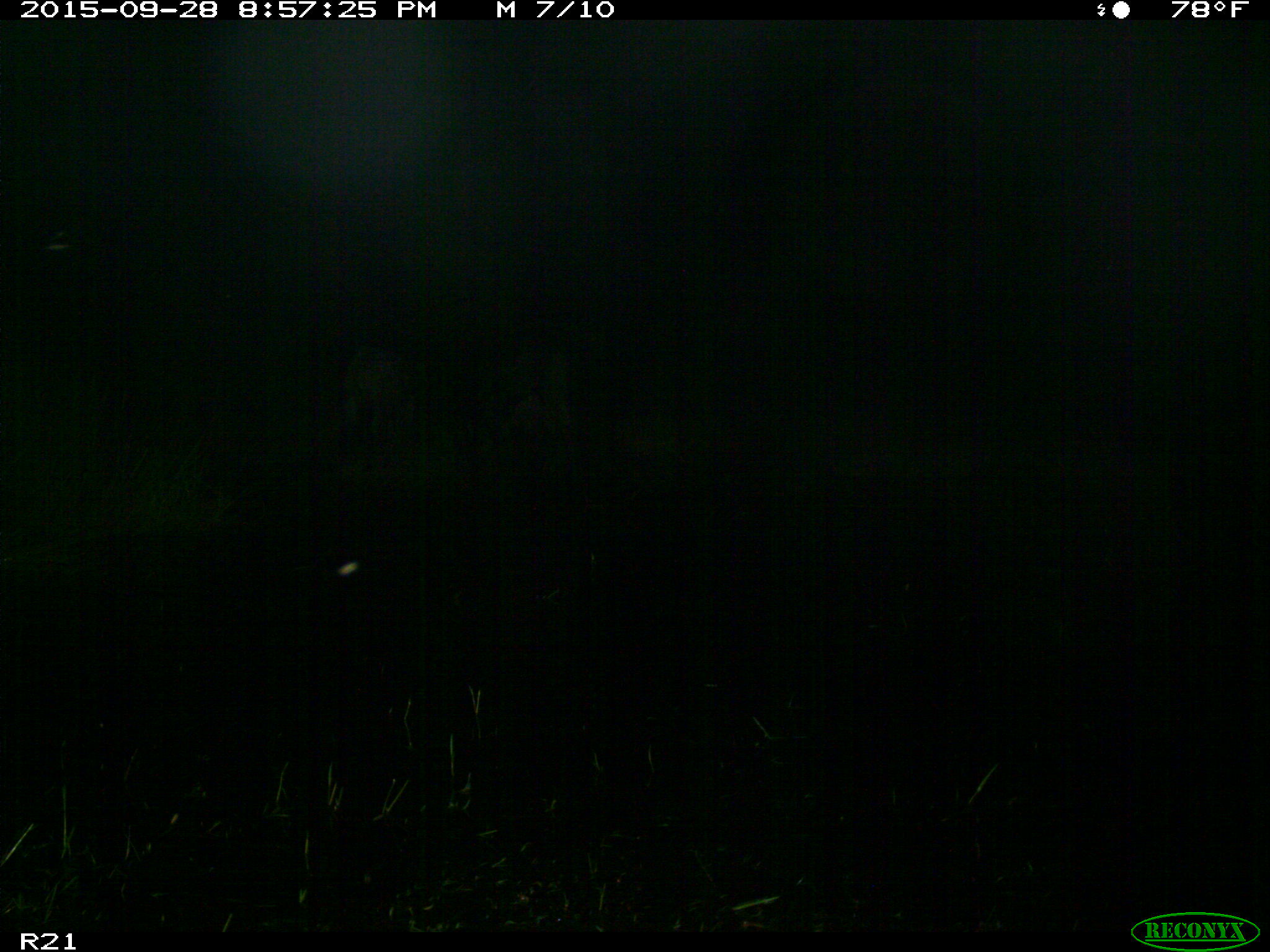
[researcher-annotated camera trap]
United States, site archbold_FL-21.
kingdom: Animalia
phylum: Chordata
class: Mammalia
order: Artiodactyla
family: Bovidae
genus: Bos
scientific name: Bos taurus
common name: domestic cow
Bos taurus (domestic cow).